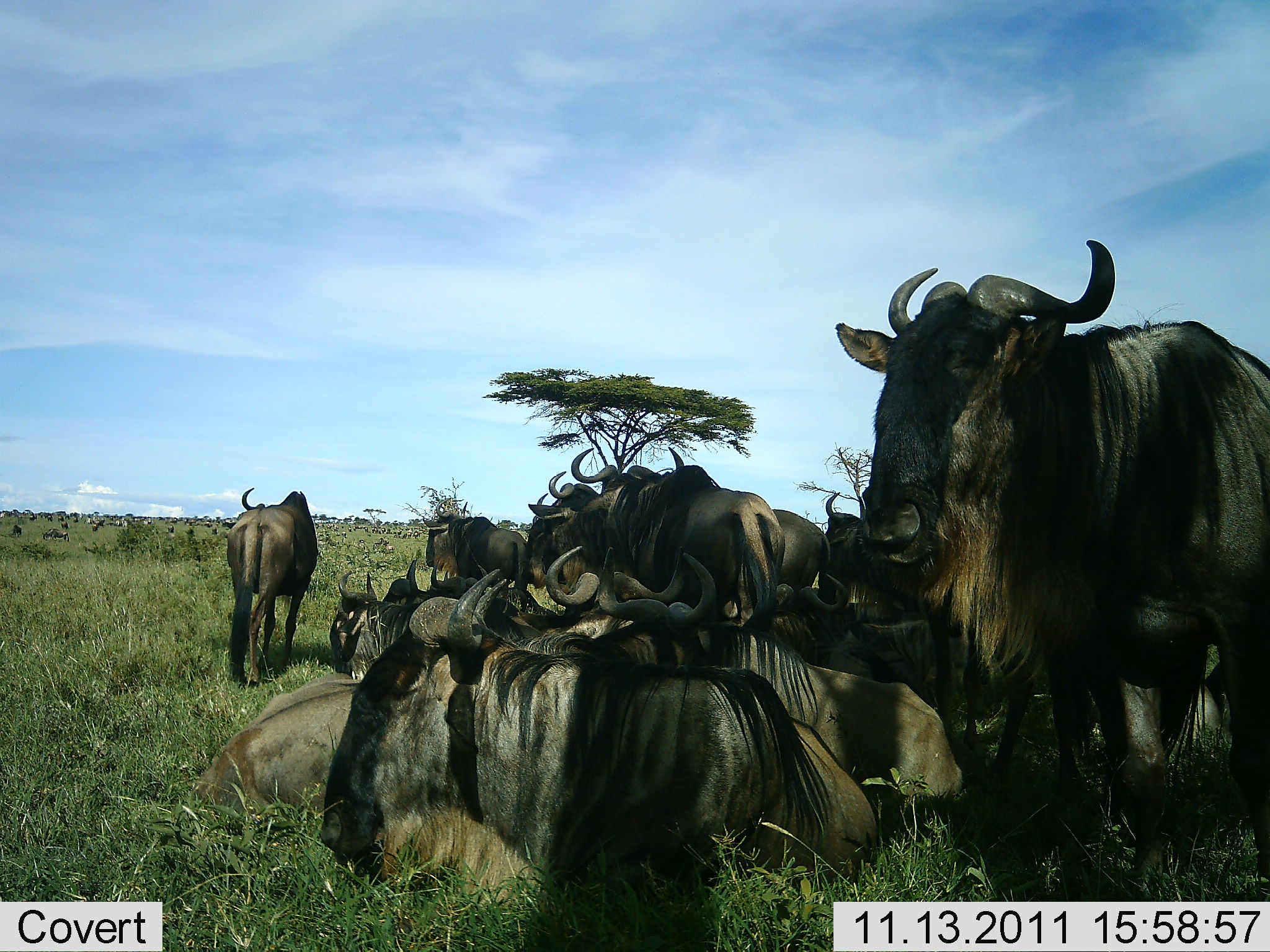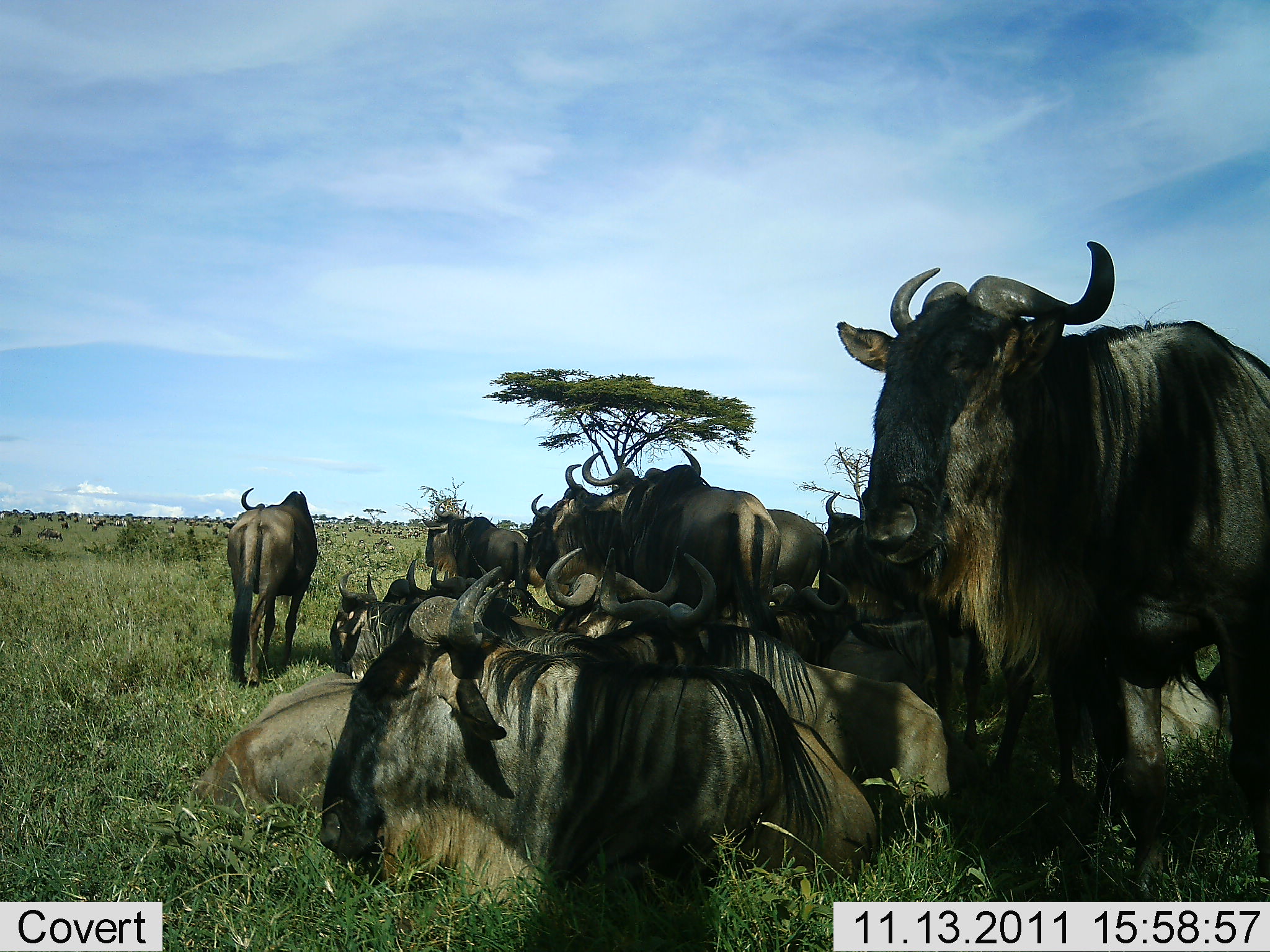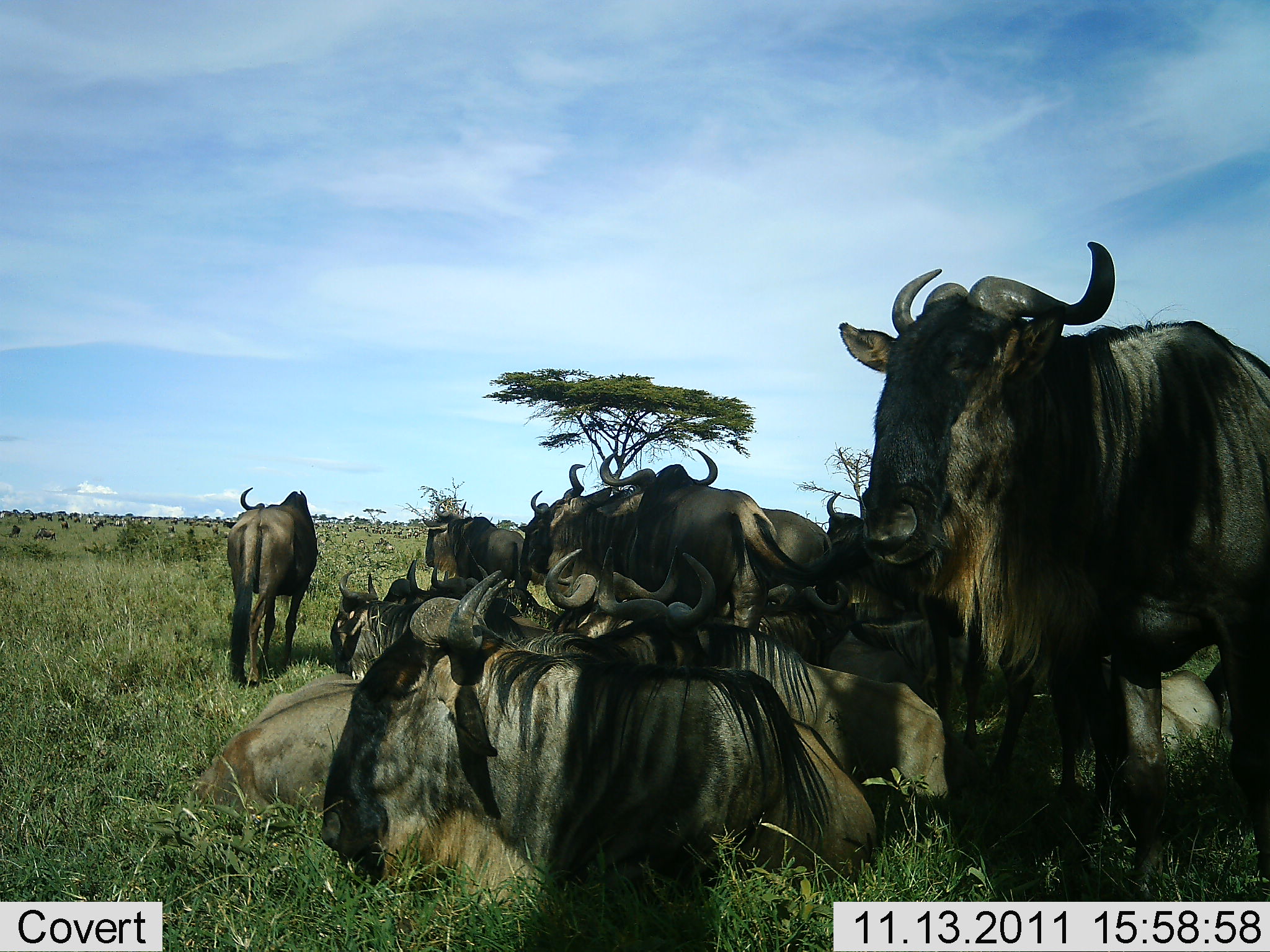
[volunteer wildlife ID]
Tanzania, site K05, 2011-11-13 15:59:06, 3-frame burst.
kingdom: Animalia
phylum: Chordata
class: Mammalia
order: Artiodactyla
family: Bovidae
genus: Connochaetes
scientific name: Connochaetes taurinus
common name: blue wildebeest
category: wildebeest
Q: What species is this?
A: Wildebeest (blue wildebeest) (Connochaetes taurinus).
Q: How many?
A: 11-50.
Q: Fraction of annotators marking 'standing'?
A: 79%.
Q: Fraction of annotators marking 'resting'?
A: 100%.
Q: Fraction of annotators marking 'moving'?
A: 7%.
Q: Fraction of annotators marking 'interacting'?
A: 7%.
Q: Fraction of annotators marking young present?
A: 0%.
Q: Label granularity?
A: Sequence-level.